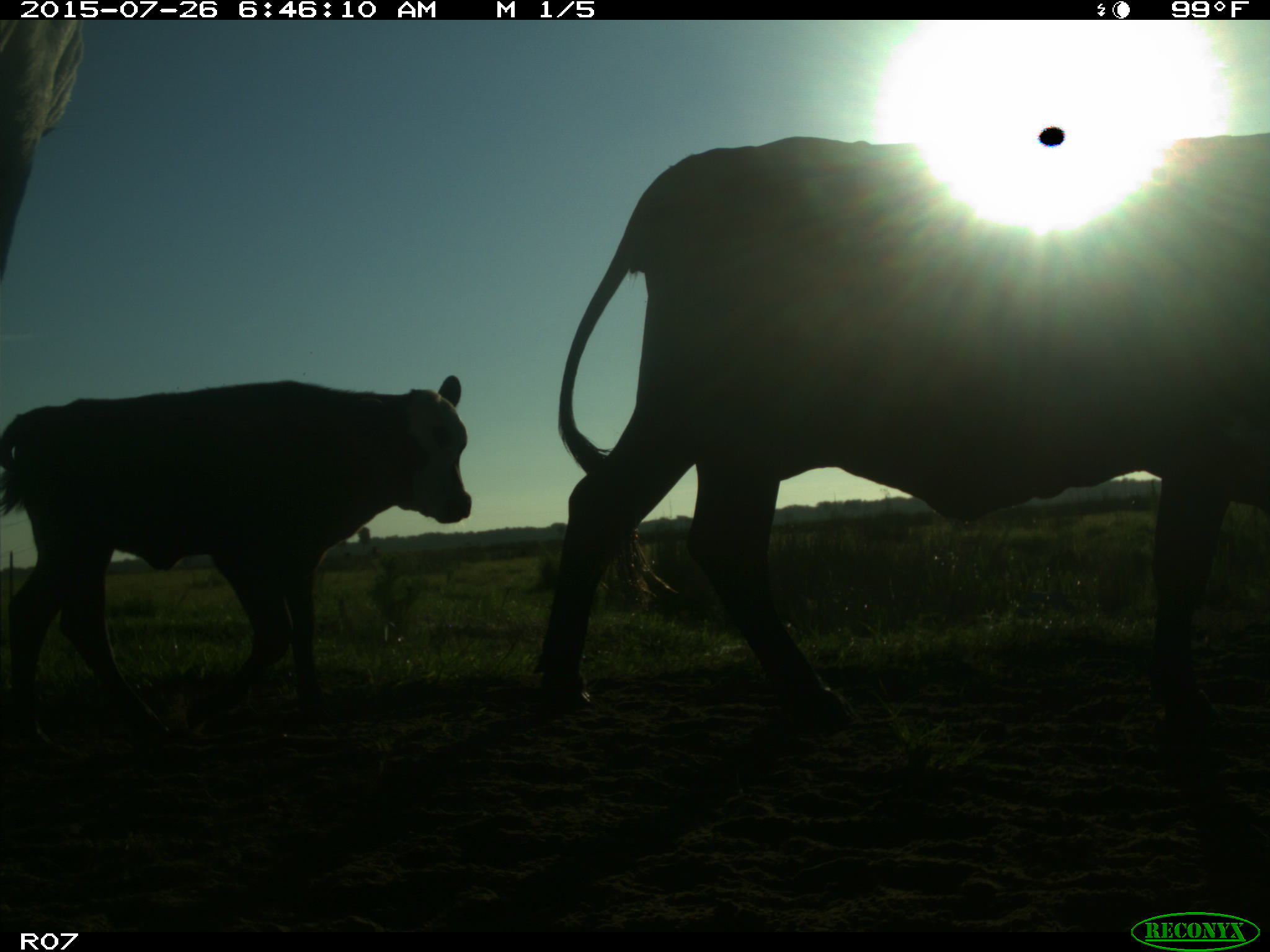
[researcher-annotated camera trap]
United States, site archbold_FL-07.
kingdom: Animalia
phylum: Chordata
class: Mammalia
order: Artiodactyla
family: Bovidae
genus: Bos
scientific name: Bos taurus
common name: domestic cow